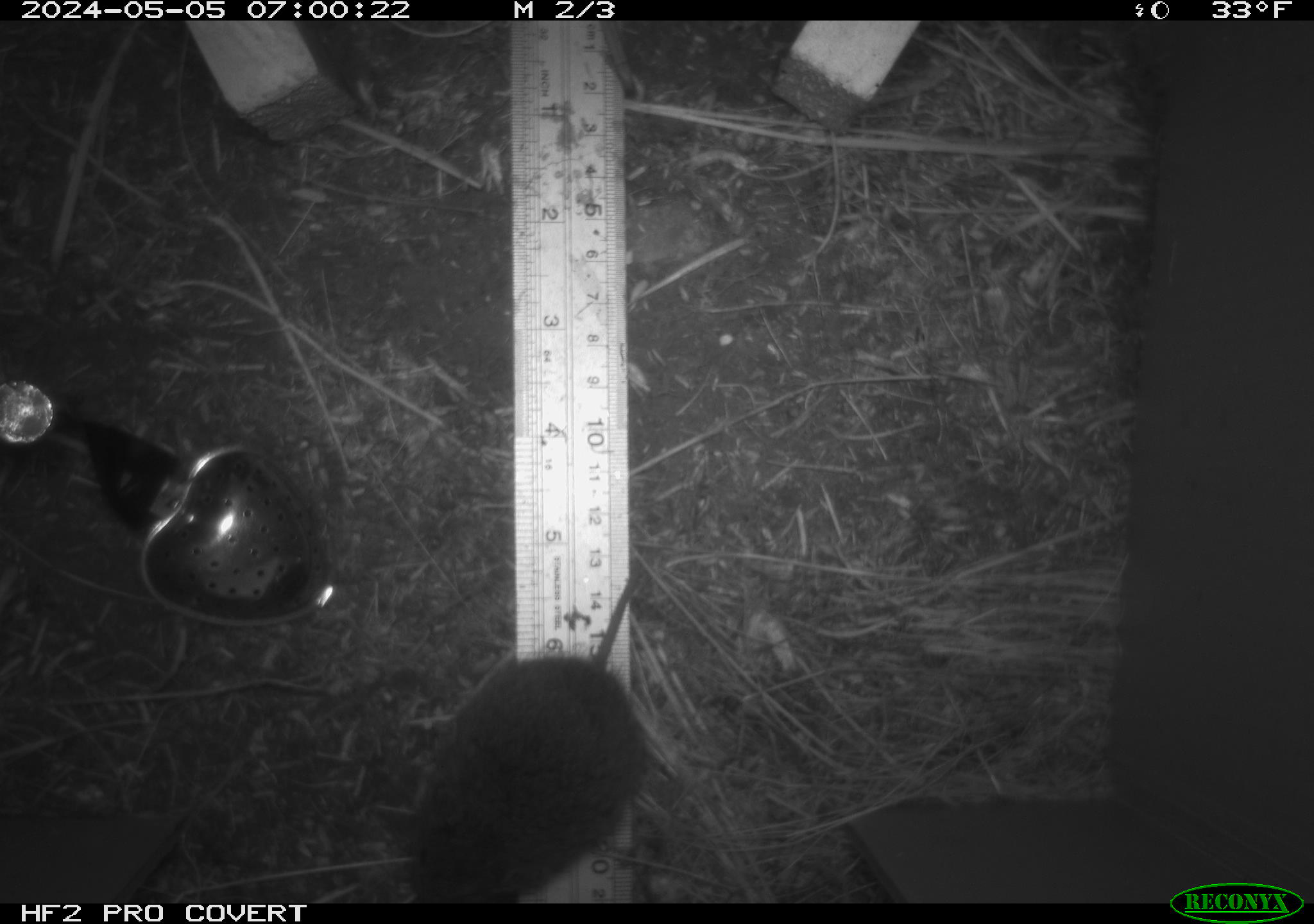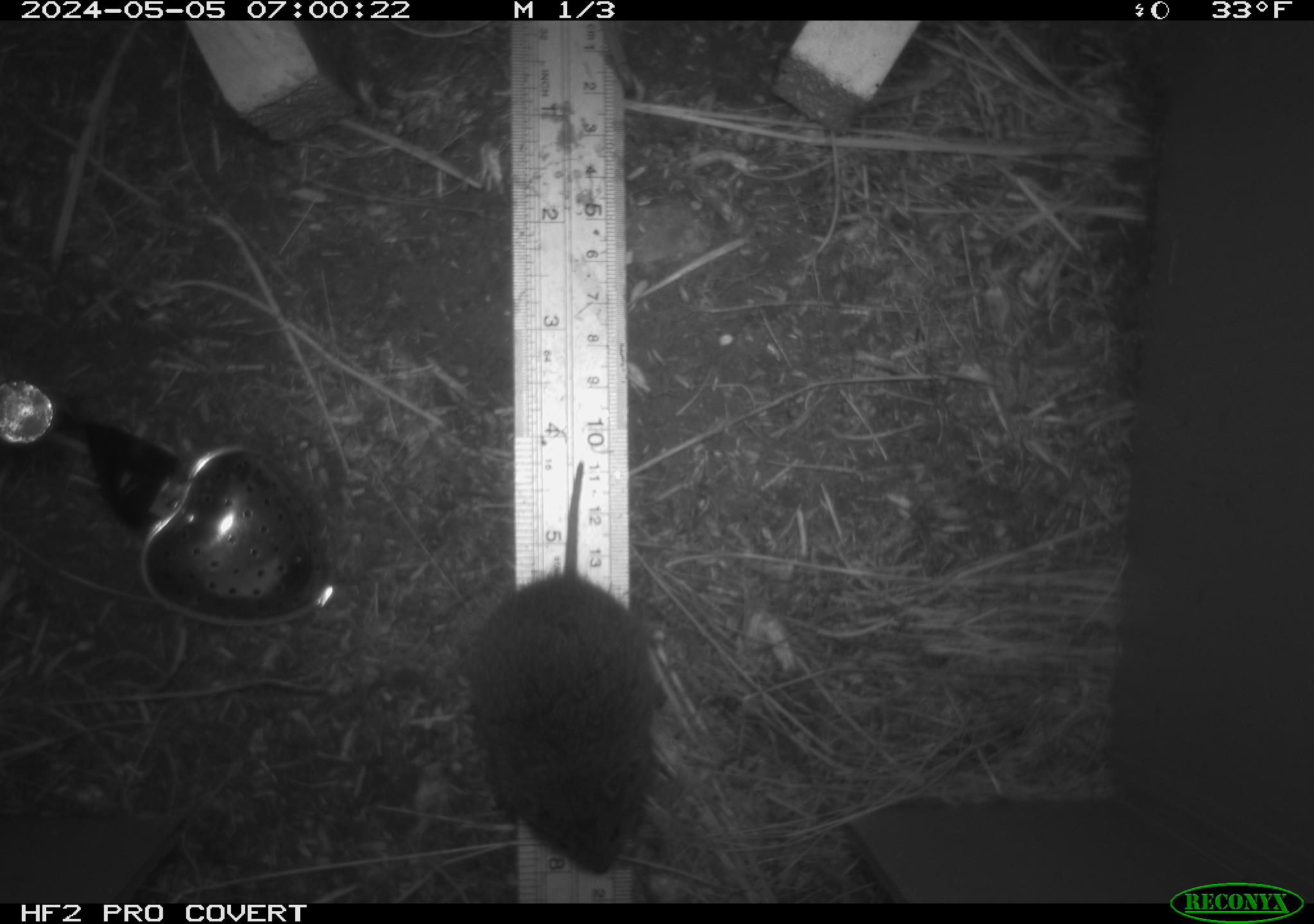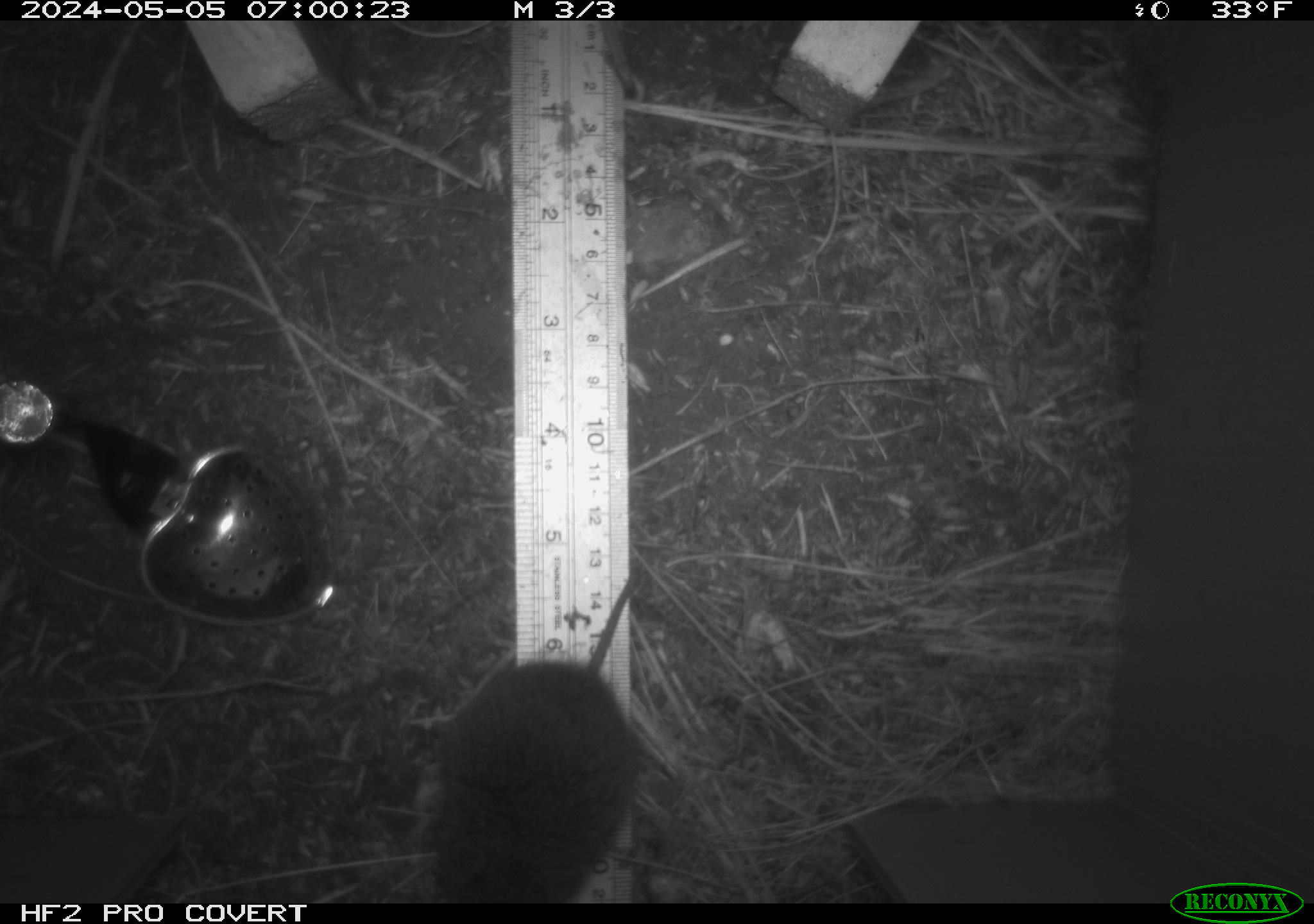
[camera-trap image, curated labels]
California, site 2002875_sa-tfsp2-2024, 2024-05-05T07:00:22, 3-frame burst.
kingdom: Animalia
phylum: Chordata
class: Mammalia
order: Rodentia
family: Cricetidae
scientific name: Arvicolinae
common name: voles, lemmings, and muskrats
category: arvicolinae subfamily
Arvicolinae subfamily (voles, lemmings, and muskrats) (Arvicolinae).